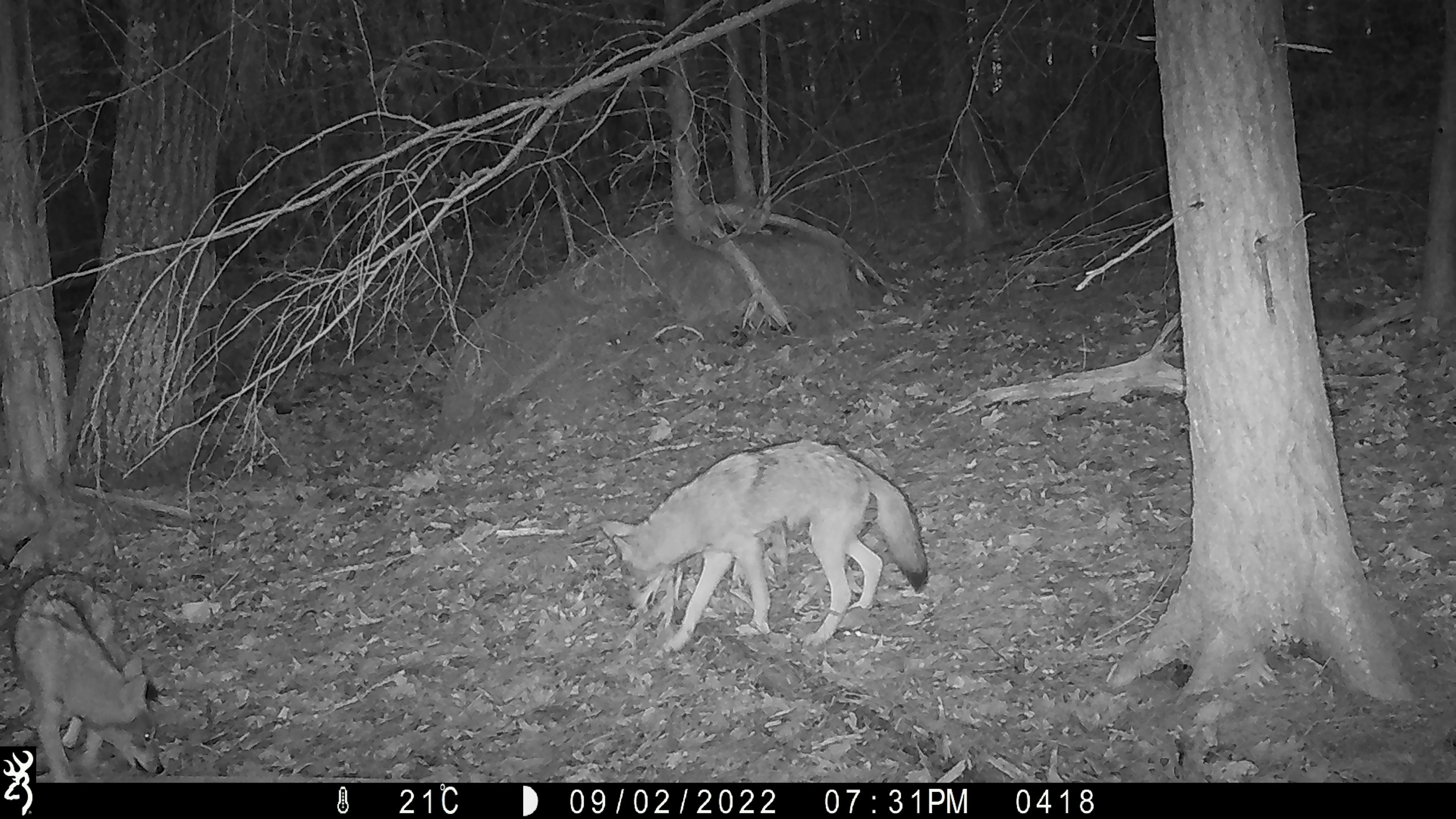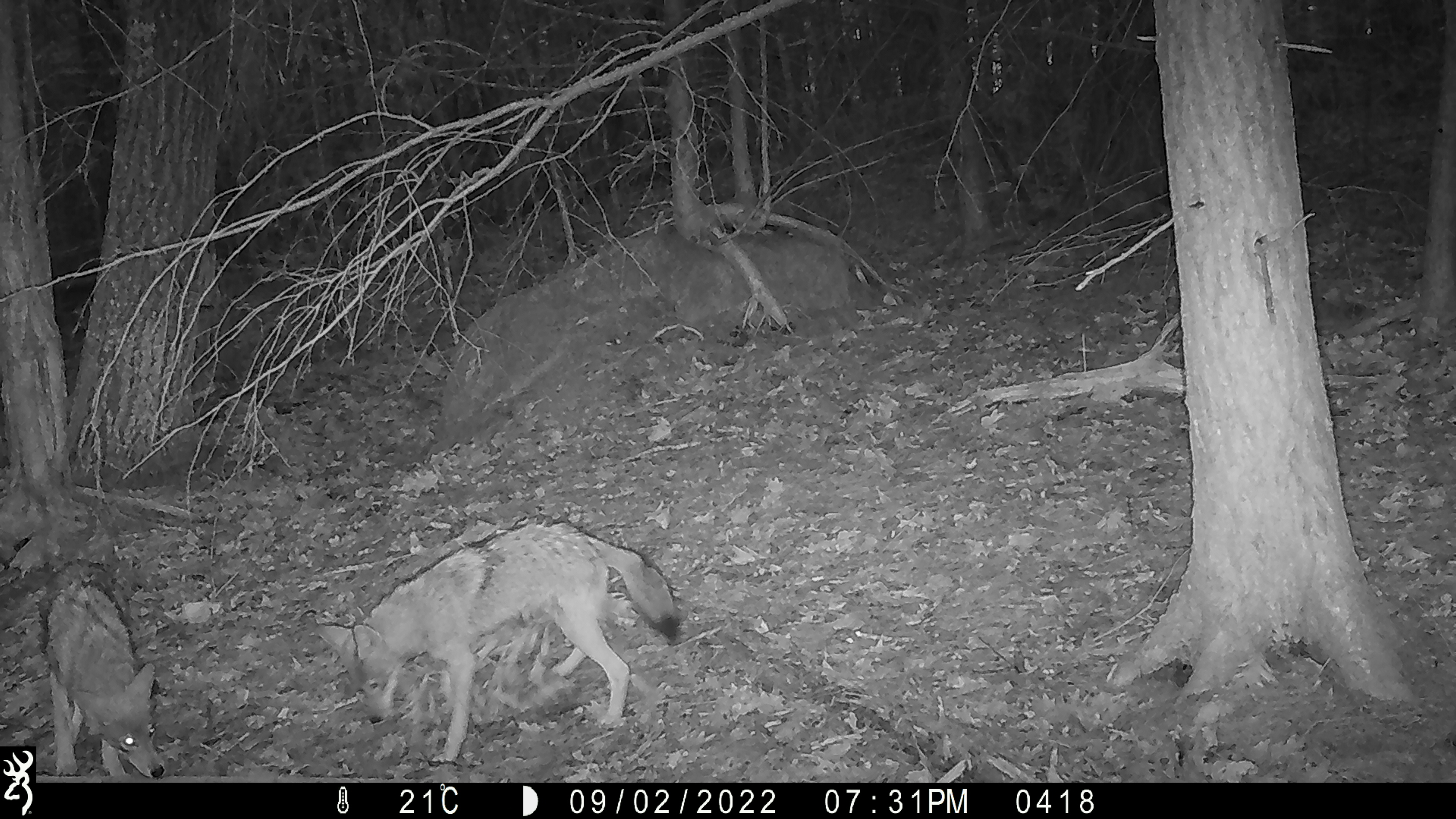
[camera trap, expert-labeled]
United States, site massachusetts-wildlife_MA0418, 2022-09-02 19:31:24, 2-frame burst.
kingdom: Animalia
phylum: Chordata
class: Mammalia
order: Carnivora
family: Canidae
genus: Canis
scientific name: Canis latrans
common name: coyote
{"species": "coyote (Canis latrans)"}